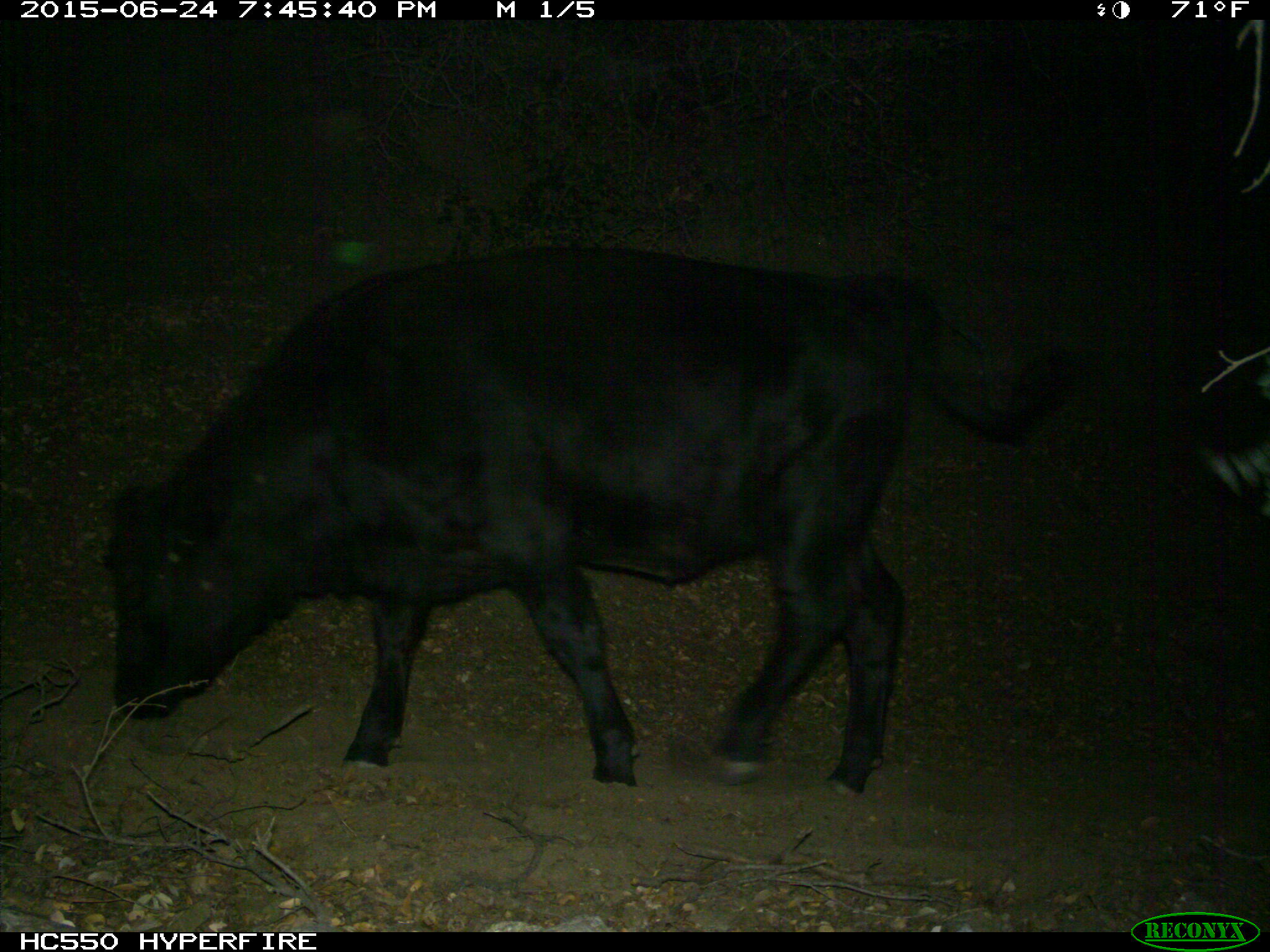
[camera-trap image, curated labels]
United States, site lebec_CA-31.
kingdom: Animalia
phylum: Chordata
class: Mammalia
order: Artiodactyla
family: Bovidae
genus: Bos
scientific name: Bos taurus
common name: domestic cow